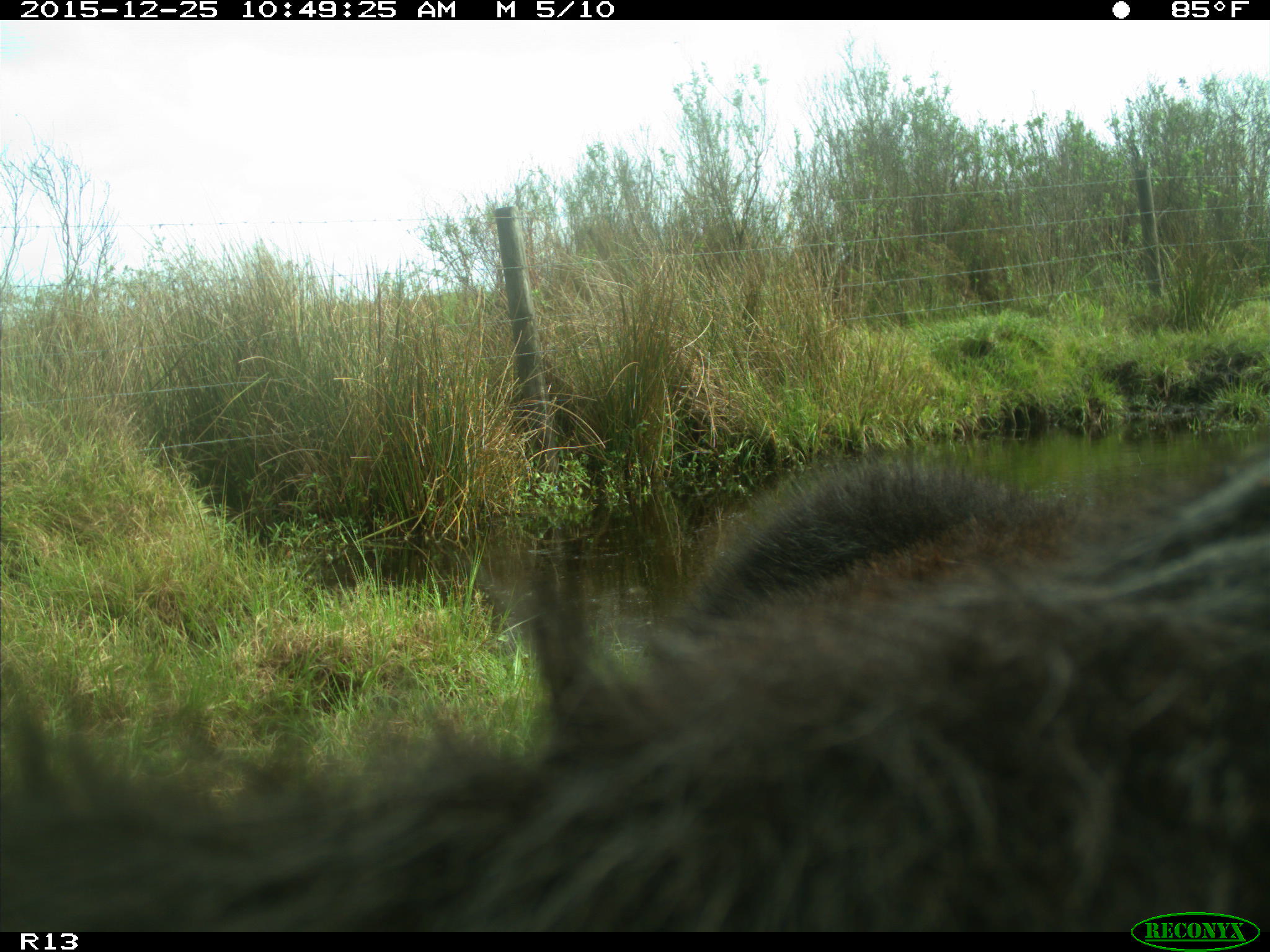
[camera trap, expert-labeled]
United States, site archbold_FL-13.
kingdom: Animalia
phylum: Chordata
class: Mammalia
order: Artiodactyla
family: Bovidae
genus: Bos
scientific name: Bos taurus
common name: domestic cow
Bos taurus (domestic cow).